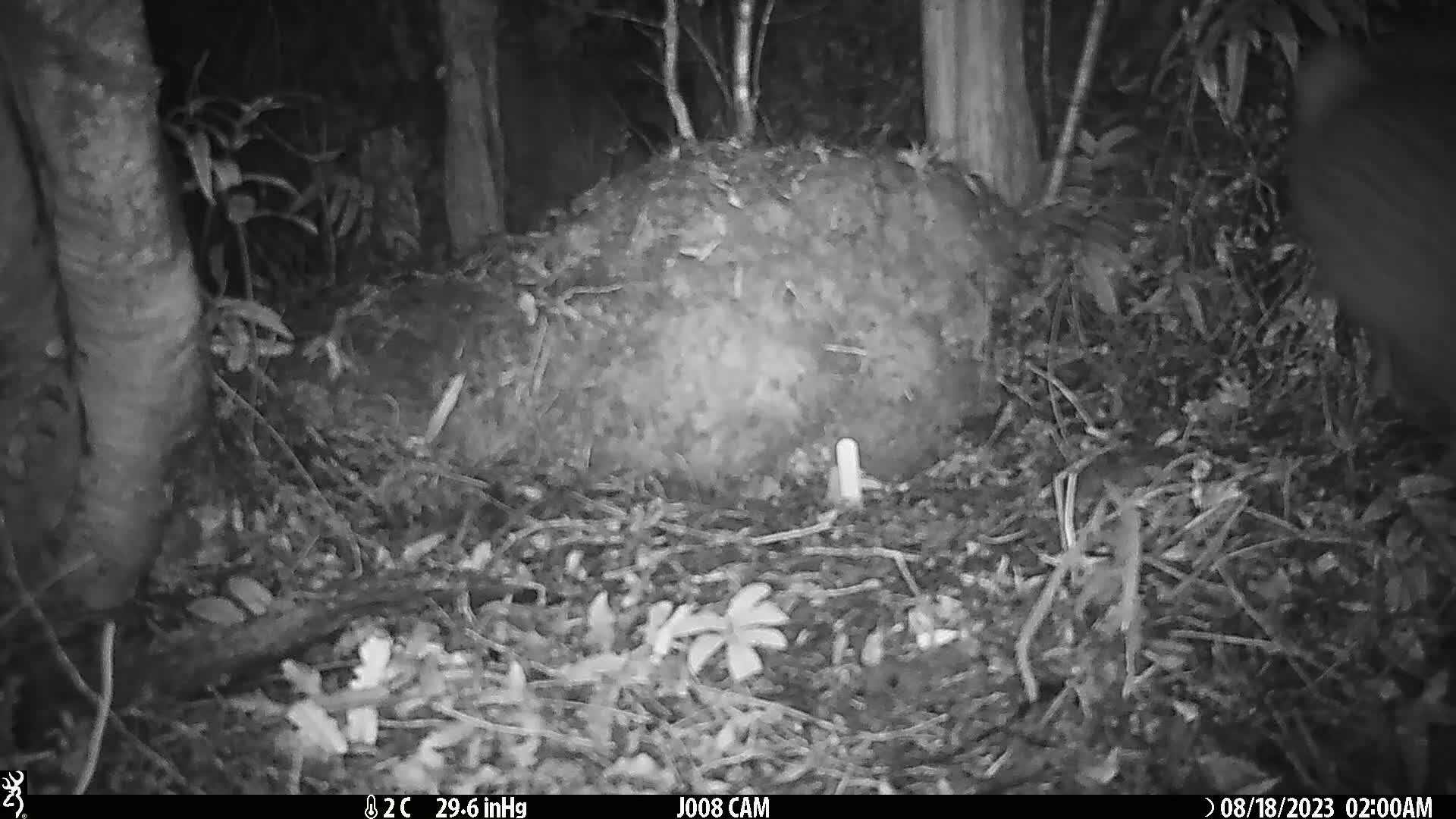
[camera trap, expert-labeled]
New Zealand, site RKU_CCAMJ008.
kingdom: Animalia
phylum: Chordata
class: Aves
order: Apterygiformes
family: Apterygidae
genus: Apteryx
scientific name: Apteryx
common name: kiwi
Kiwi (Apteryx).